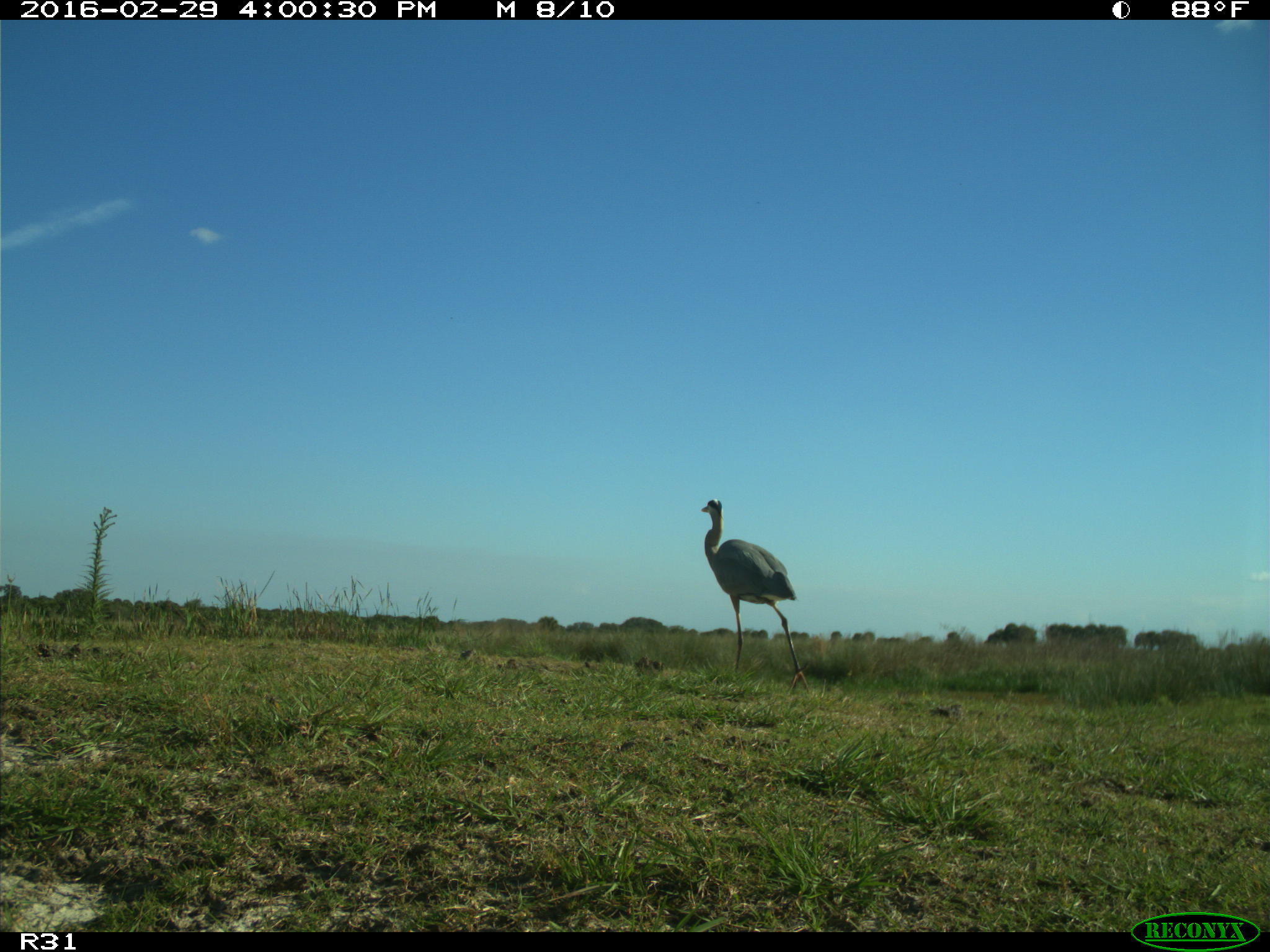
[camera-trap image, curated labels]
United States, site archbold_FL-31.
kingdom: Animalia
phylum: Chordata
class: Aves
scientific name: Aves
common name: birds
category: unidentified bird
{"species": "unidentified bird (birds) (Aves)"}